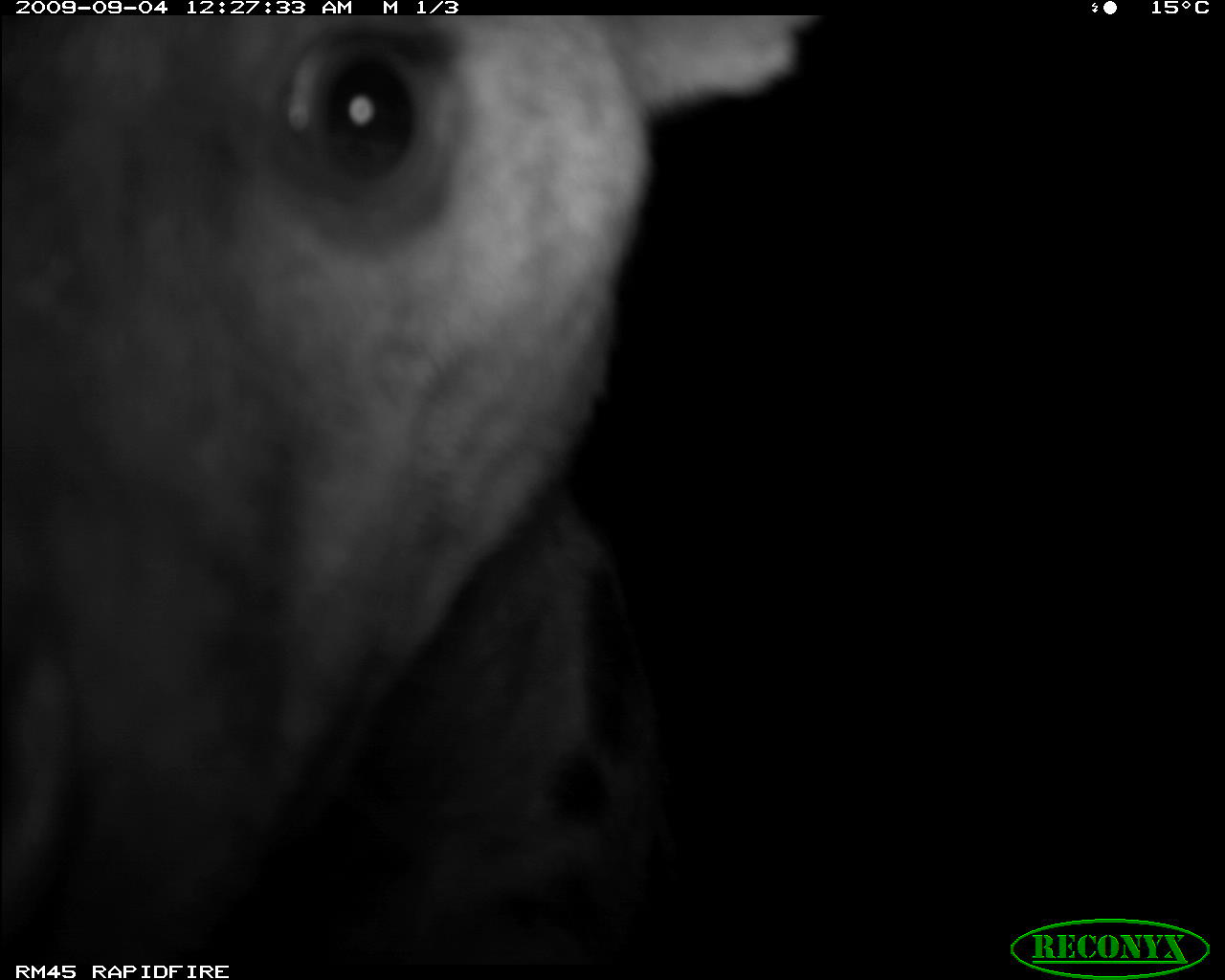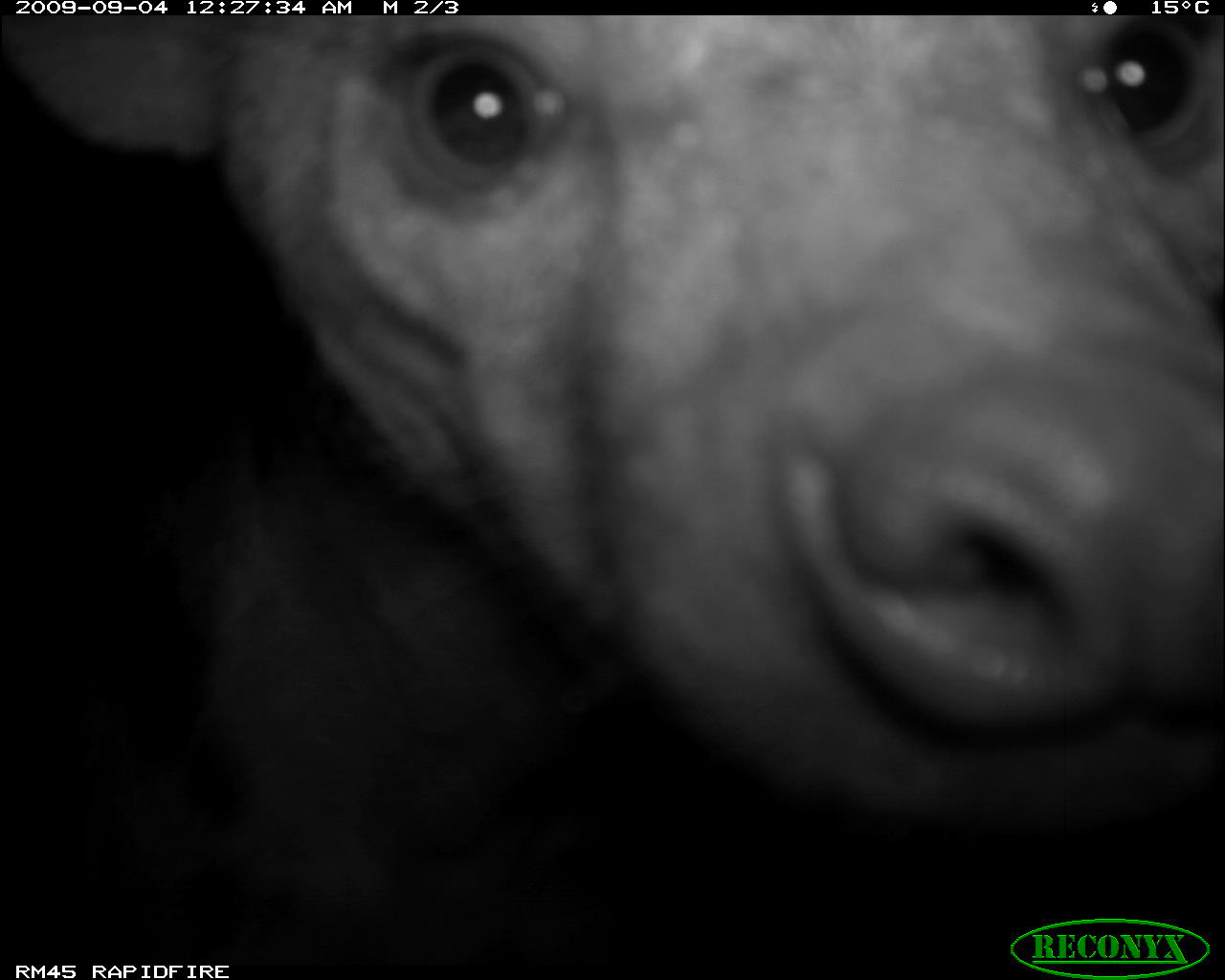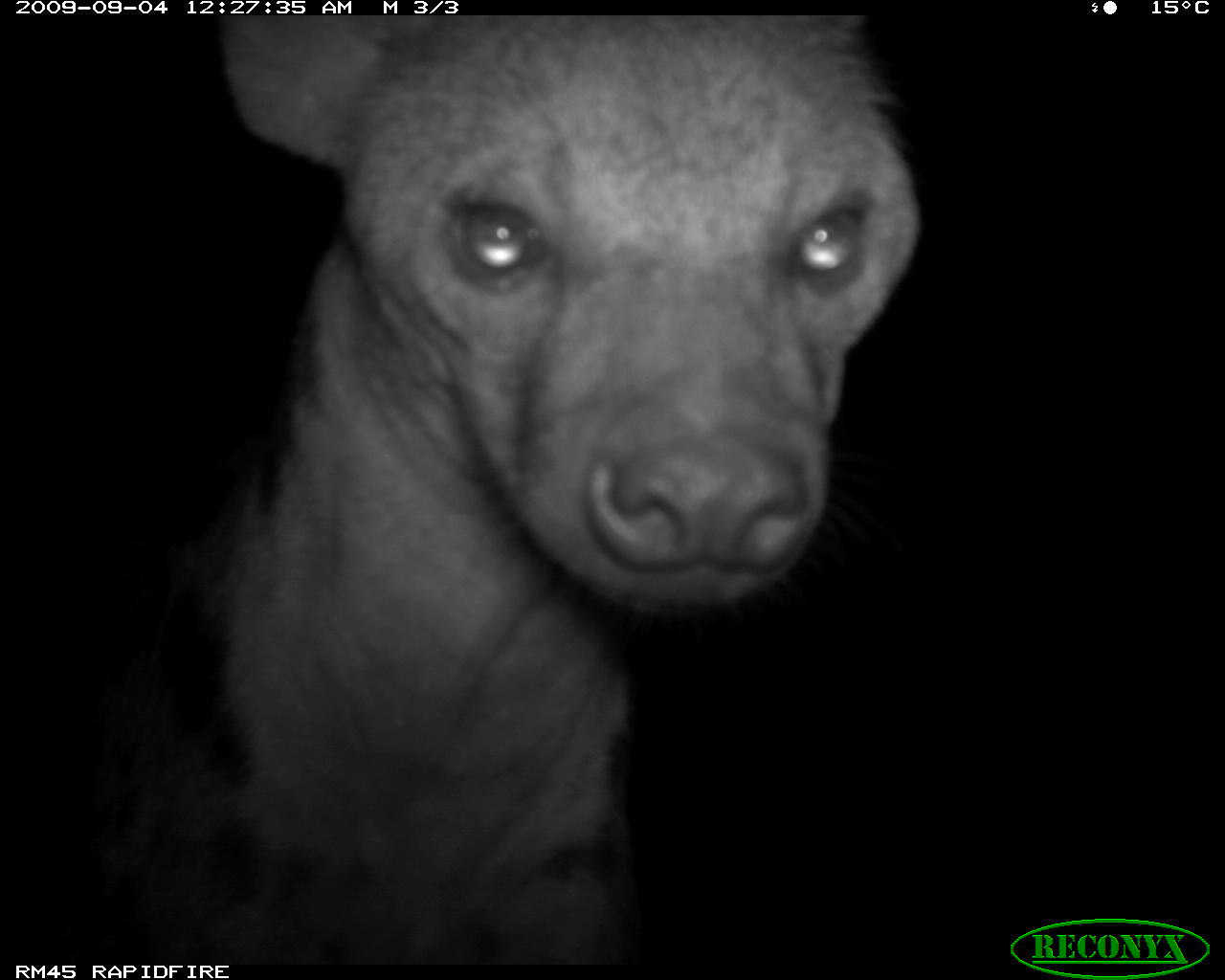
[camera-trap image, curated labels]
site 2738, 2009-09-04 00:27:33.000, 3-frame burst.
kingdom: Animalia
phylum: Chordata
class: Mammalia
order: Carnivora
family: Hyaenidae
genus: Crocuta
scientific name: Crocuta crocuta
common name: spotted hyena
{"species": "Crocuta crocuta (spotted hyena)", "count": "1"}